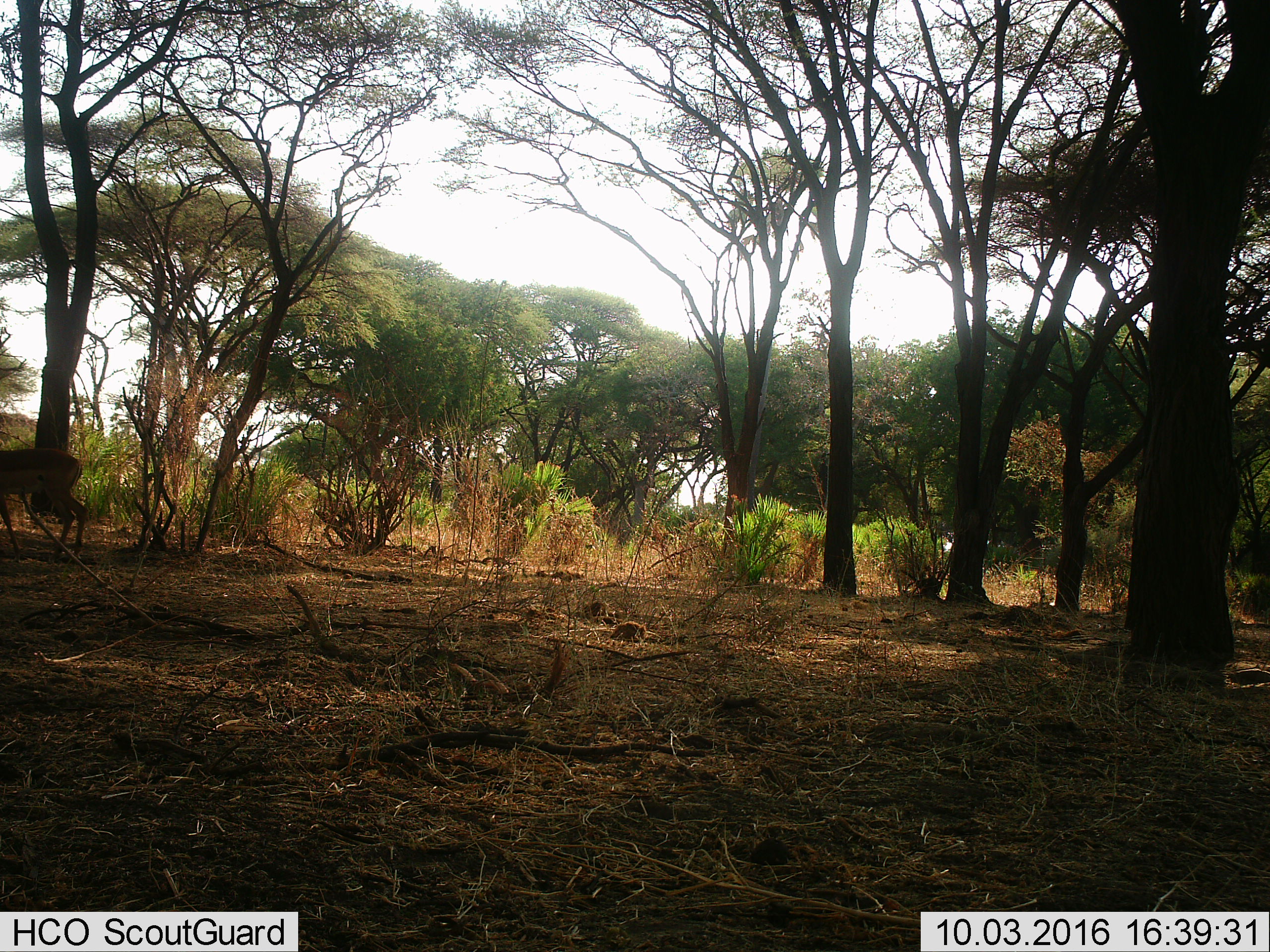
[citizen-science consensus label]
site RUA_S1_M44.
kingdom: Animalia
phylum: Chordata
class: Mammalia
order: Artiodactyla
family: Bovidae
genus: Aepyceros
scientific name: Aepyceros melampus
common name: impala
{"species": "impala (Aepyceros melampus)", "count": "1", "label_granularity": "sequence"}